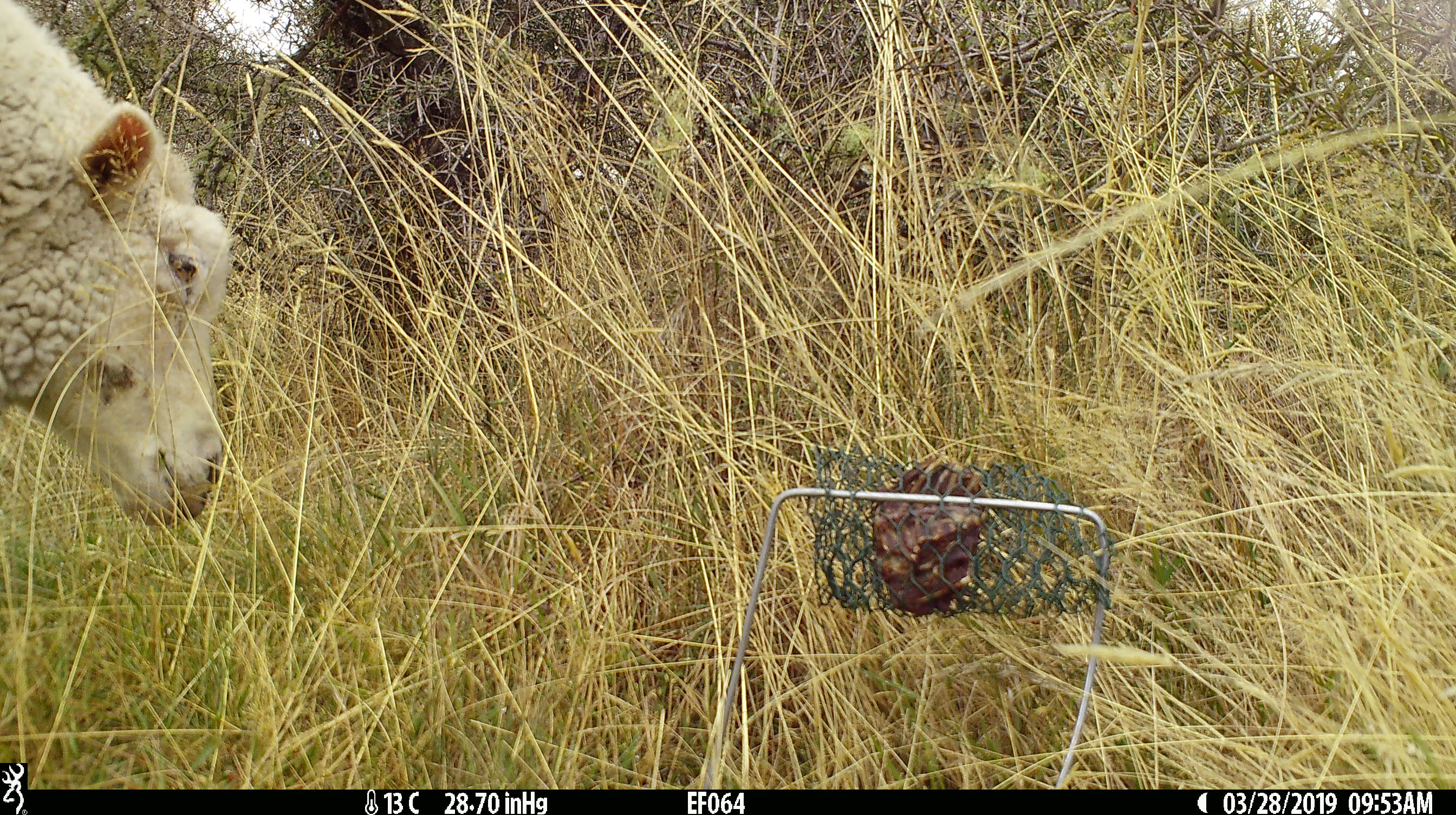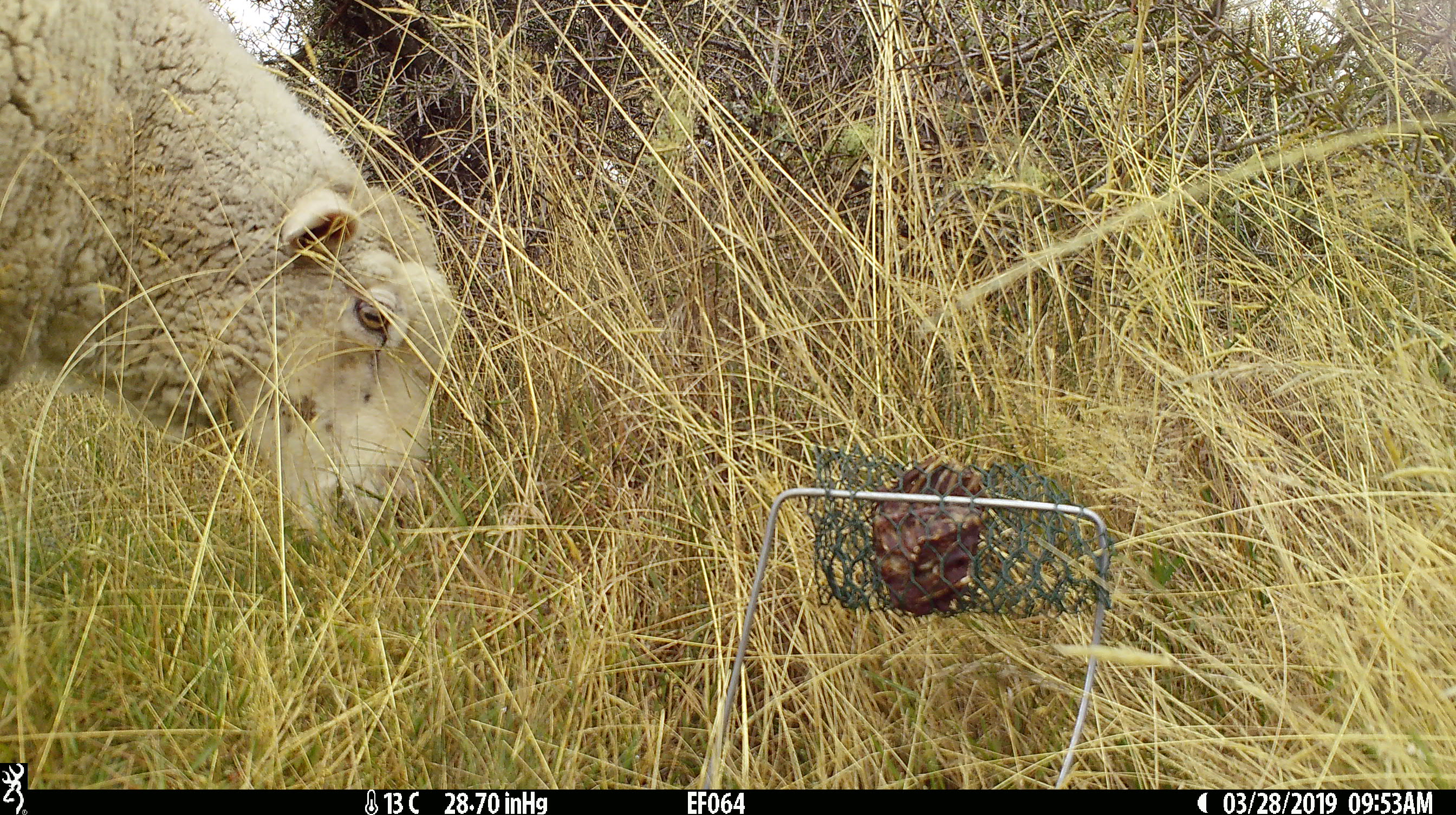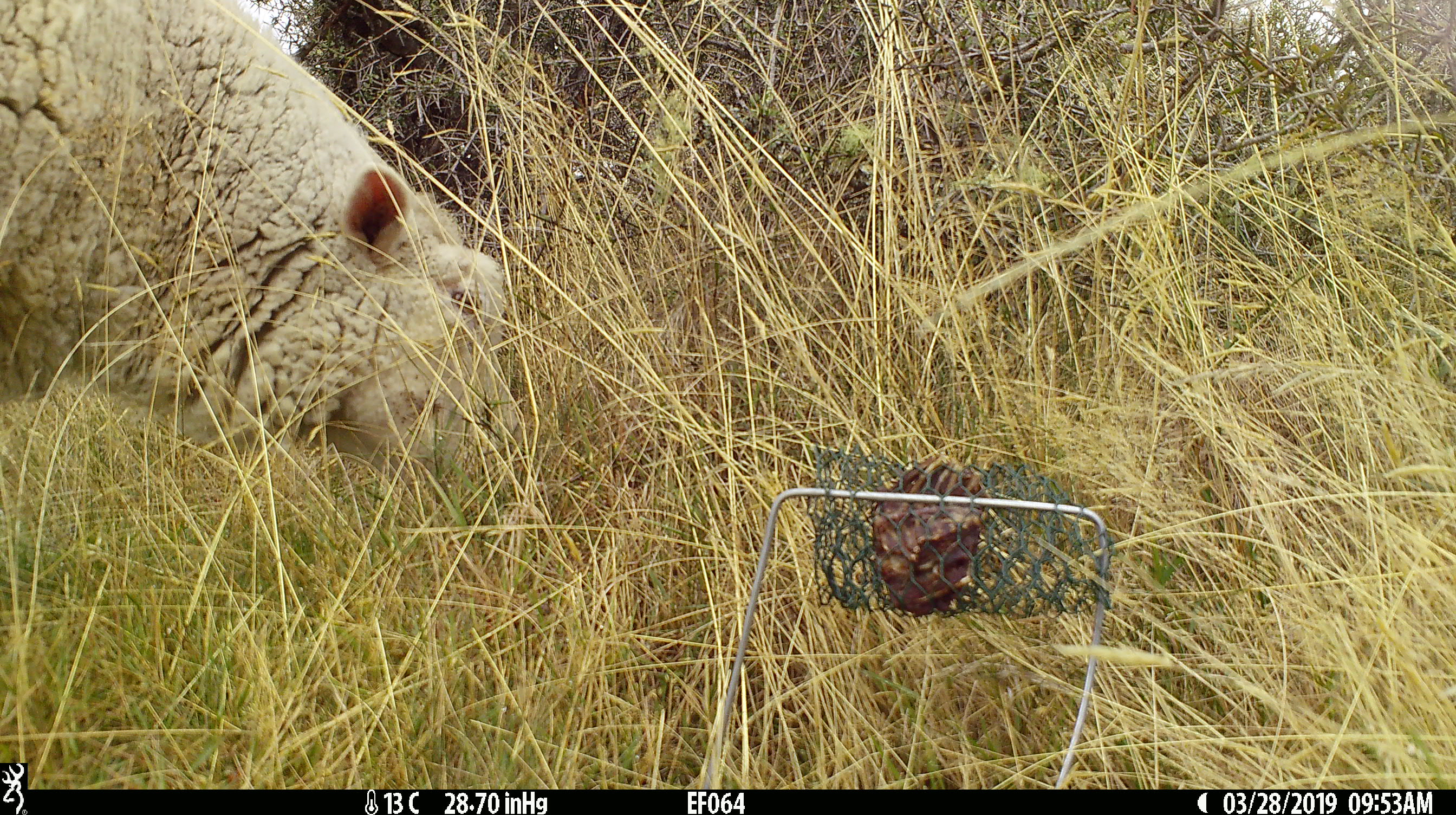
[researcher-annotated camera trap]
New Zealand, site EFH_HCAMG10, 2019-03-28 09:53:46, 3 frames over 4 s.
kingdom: Animalia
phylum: Chordata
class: Mammalia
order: Artiodactyla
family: Bovidae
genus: Ovis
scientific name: Ovis aries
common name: domestic sheep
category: sheep